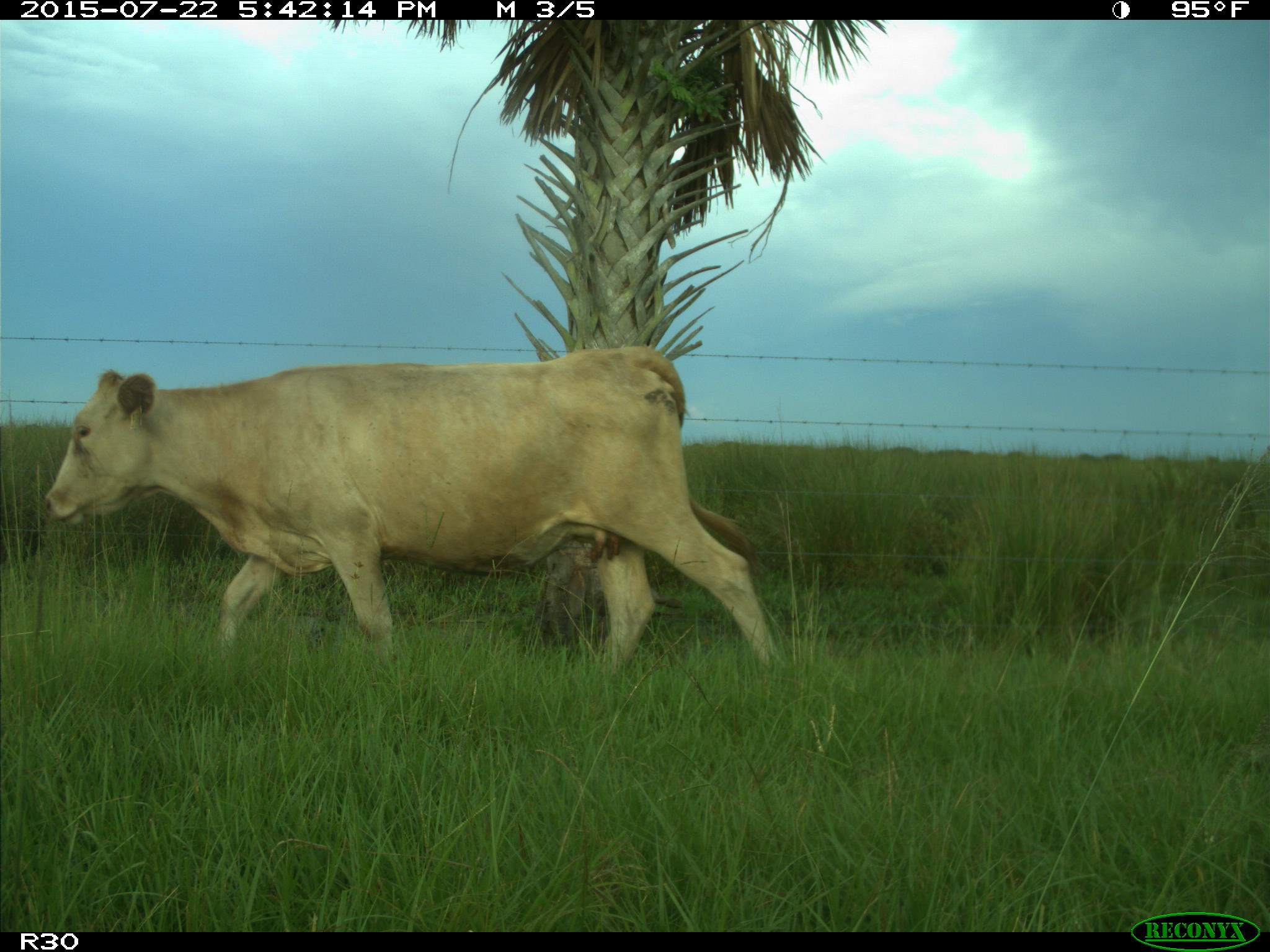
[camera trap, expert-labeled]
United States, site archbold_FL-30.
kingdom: Animalia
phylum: Chordata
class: Mammalia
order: Artiodactyla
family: Bovidae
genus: Bos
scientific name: Bos taurus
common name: domestic cow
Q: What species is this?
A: Bos taurus (domestic cow).